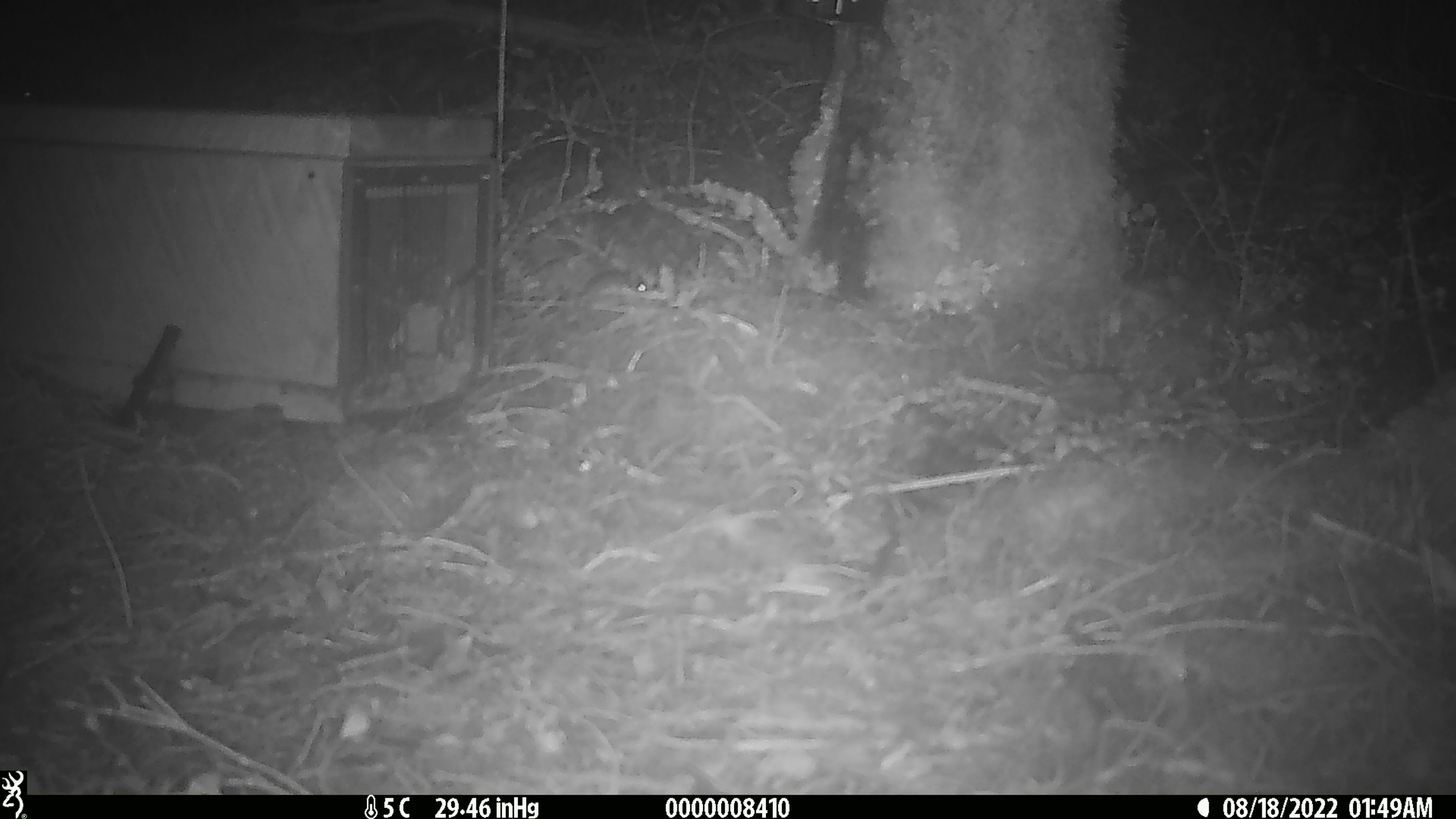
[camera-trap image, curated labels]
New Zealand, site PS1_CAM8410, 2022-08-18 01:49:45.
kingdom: Animalia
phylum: Chordata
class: Mammalia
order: Rodentia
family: Muridae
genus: Mus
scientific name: Mus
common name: mouse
Mouse (Mus).